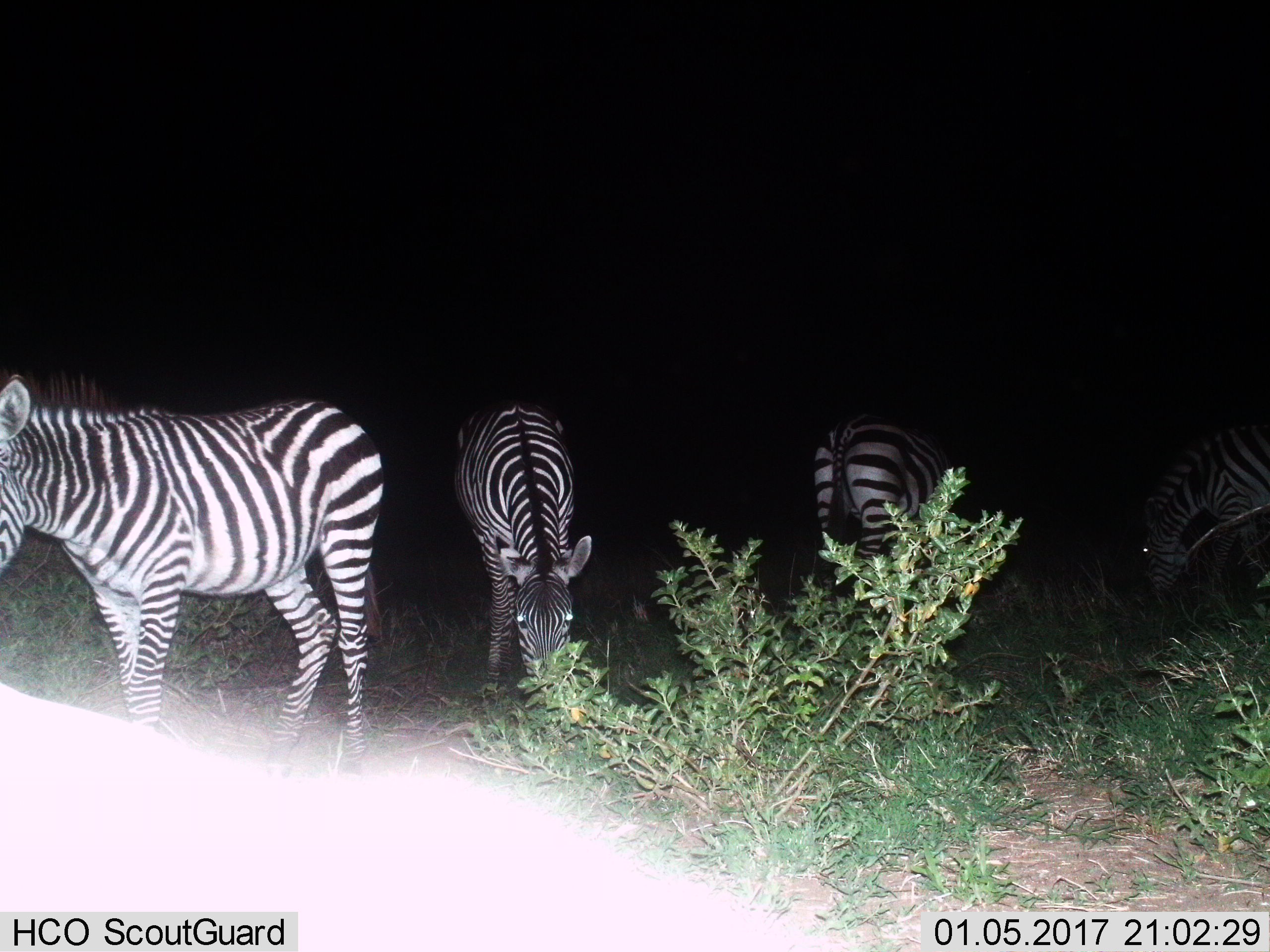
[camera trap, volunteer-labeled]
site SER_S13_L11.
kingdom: Animalia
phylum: Chordata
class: Mammalia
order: Perissodactyla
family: Equidae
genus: Equus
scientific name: Equus quagga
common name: plains zebra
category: zebraplains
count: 4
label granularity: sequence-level